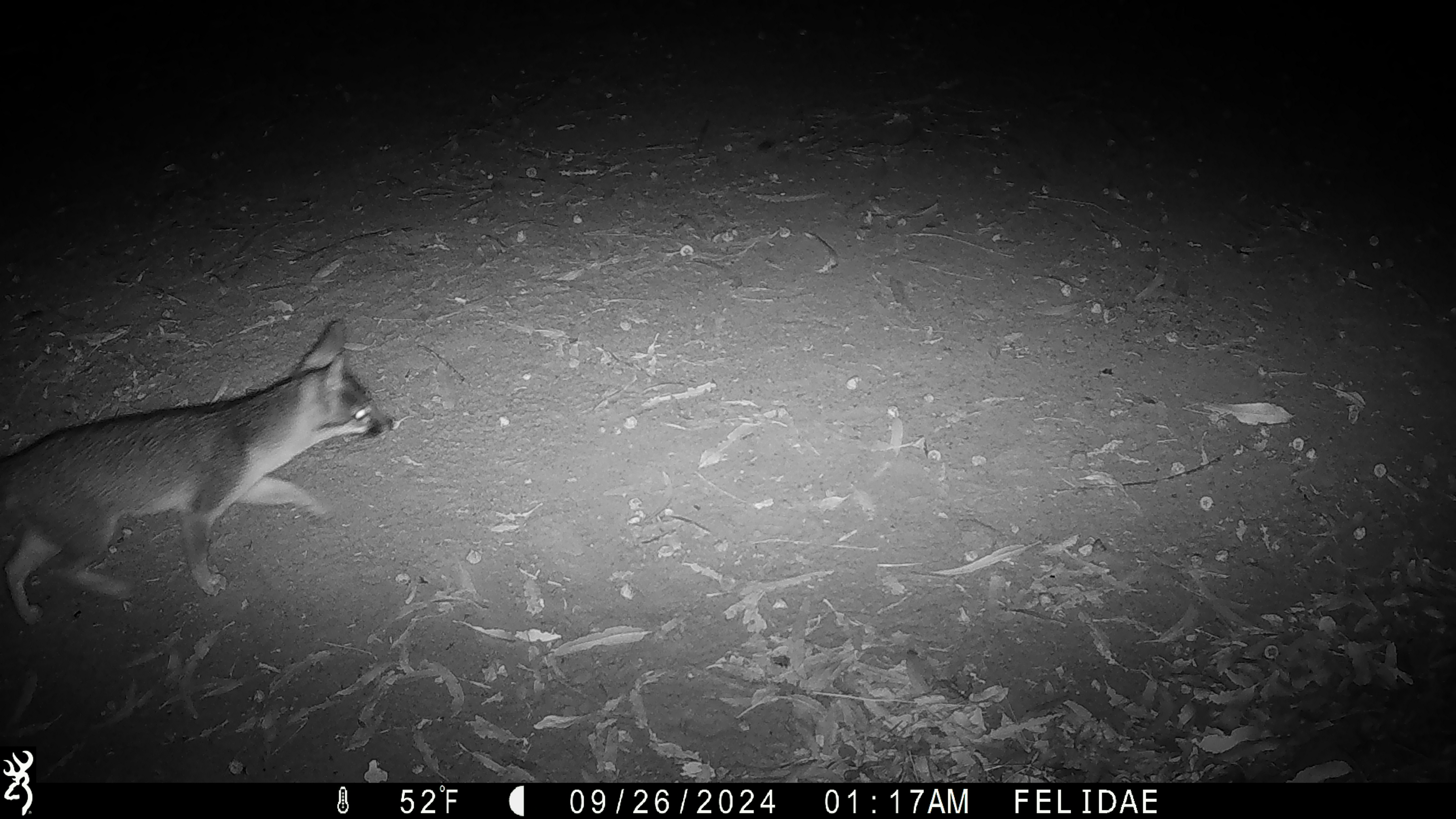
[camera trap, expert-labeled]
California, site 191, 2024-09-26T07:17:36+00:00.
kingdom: Animalia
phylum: Chordata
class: Mammalia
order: Carnivora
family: Canidae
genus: Urocyon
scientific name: Urocyon cinereoargenteus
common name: gray fox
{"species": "gray fox (Urocyon cinereoargenteus)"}